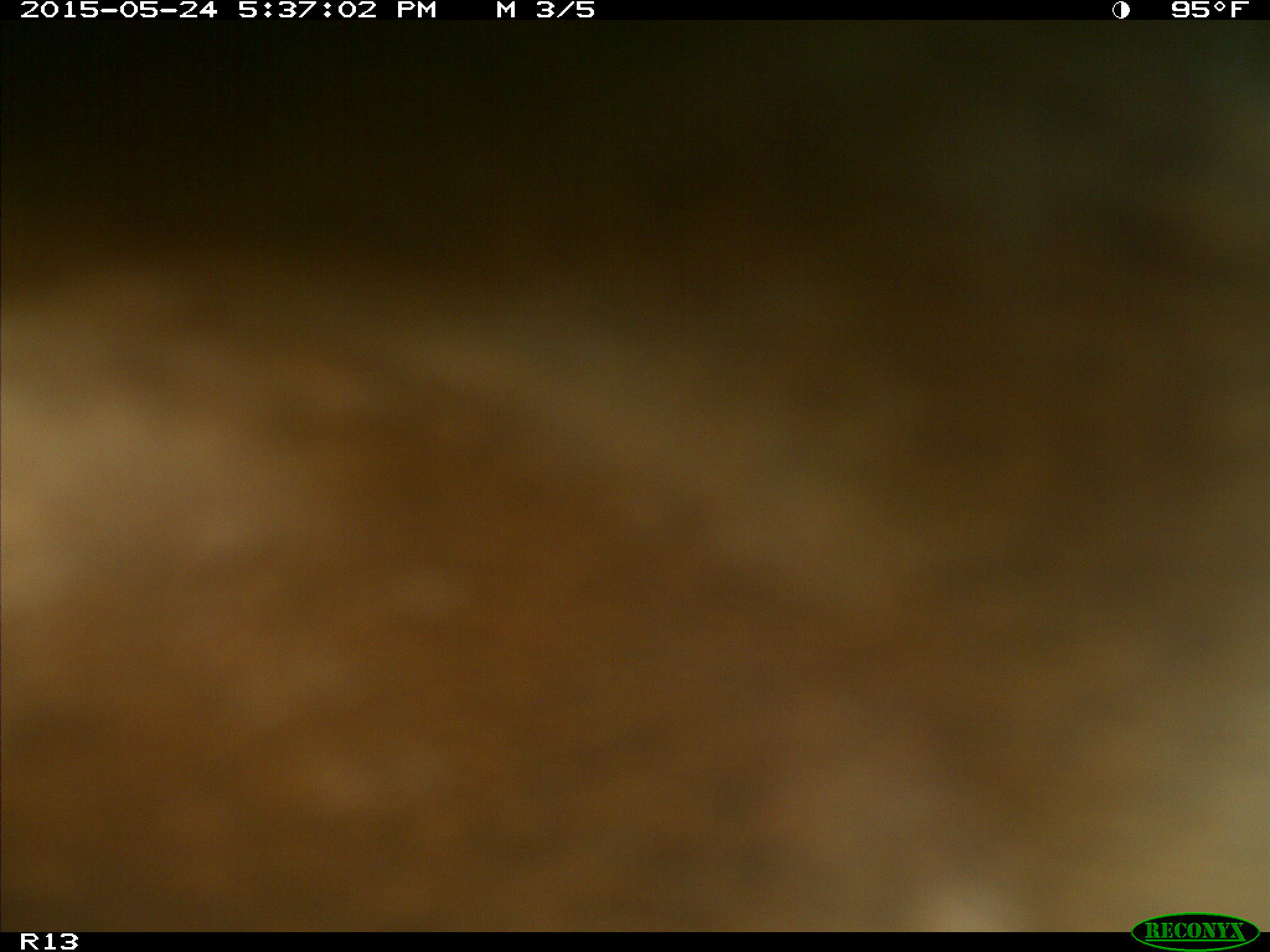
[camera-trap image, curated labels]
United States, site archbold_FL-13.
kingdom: Animalia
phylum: Chordata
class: Mammalia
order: Artiodactyla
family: Bovidae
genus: Bos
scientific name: Bos taurus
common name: domestic cow